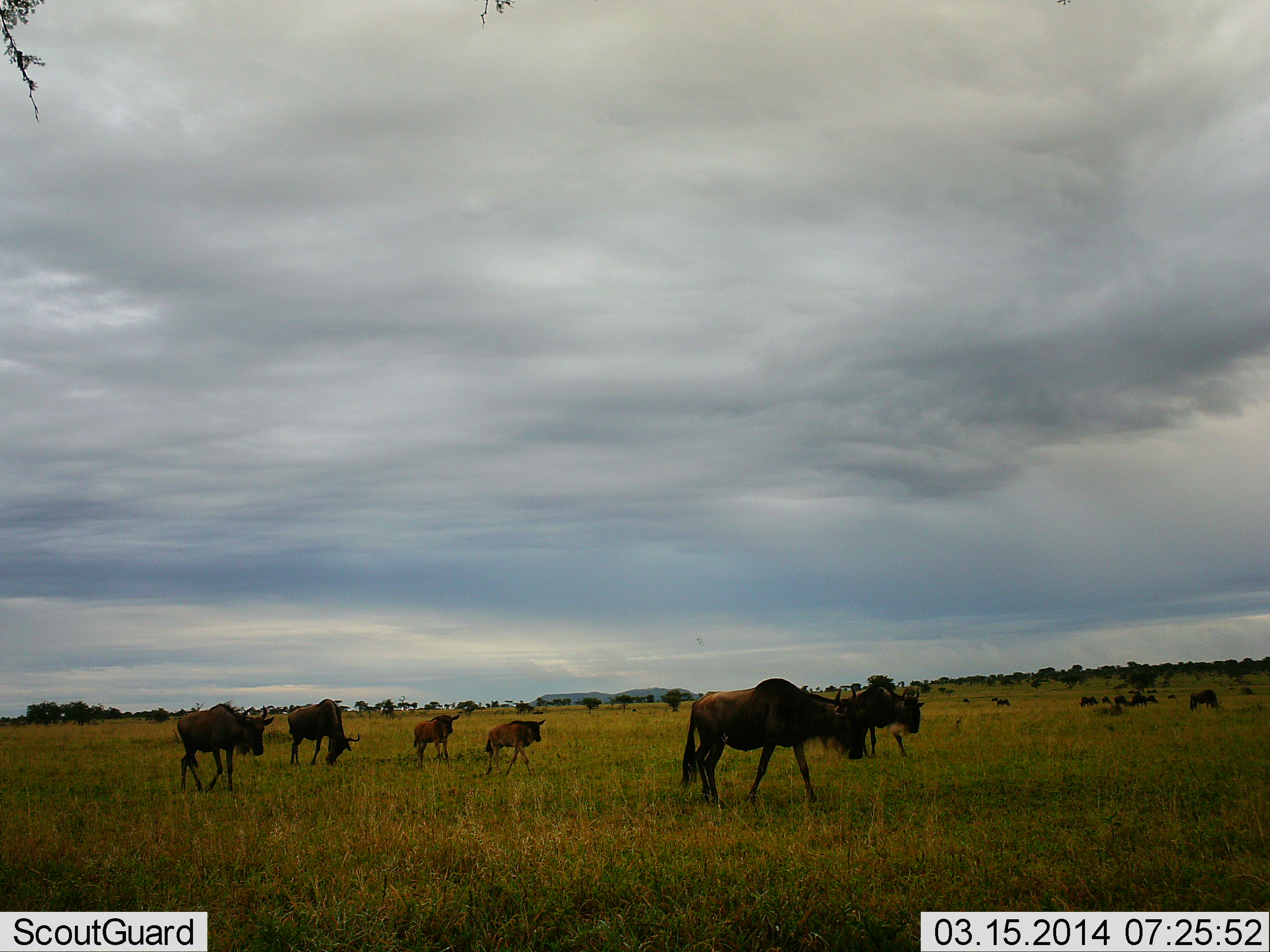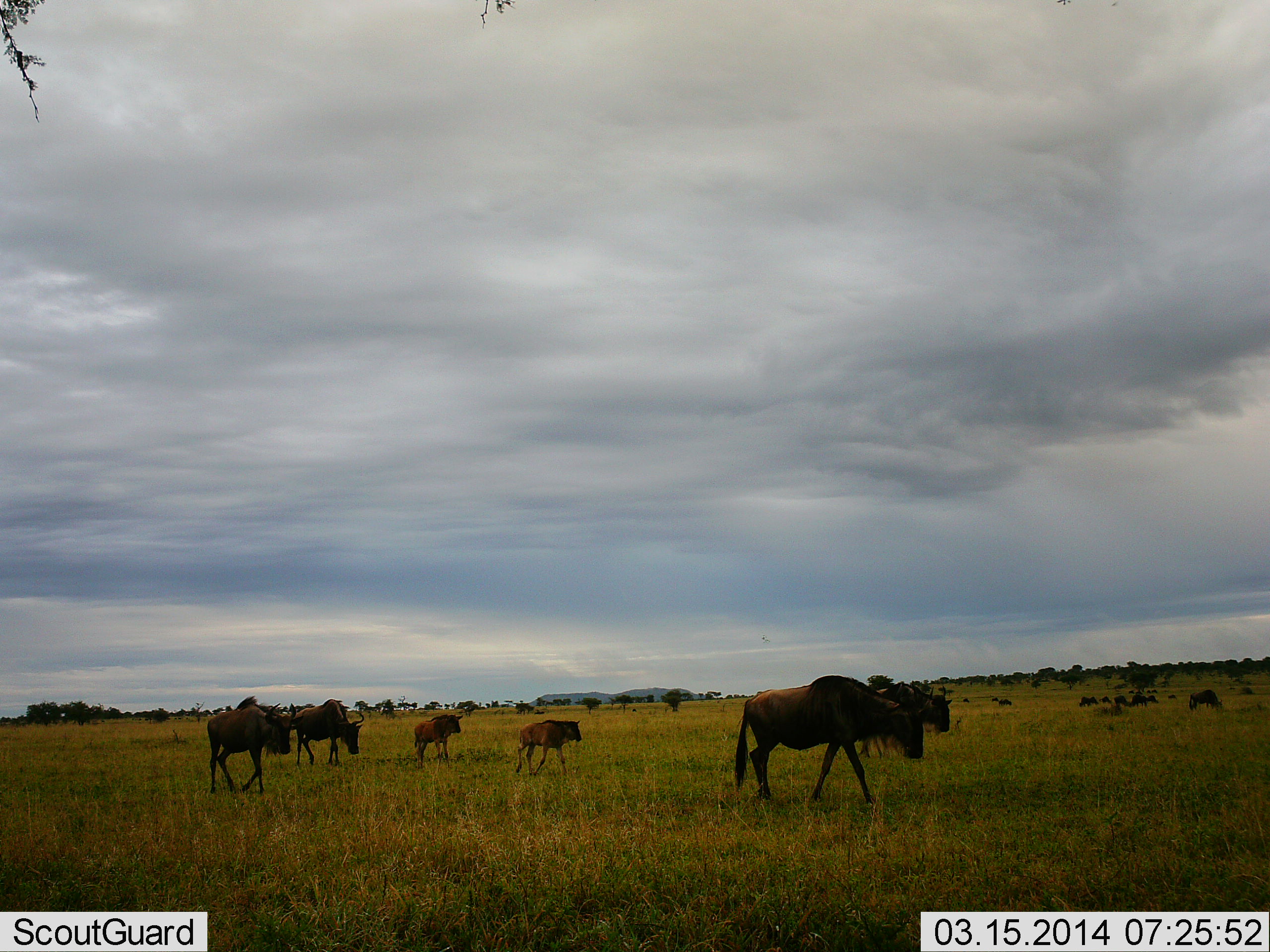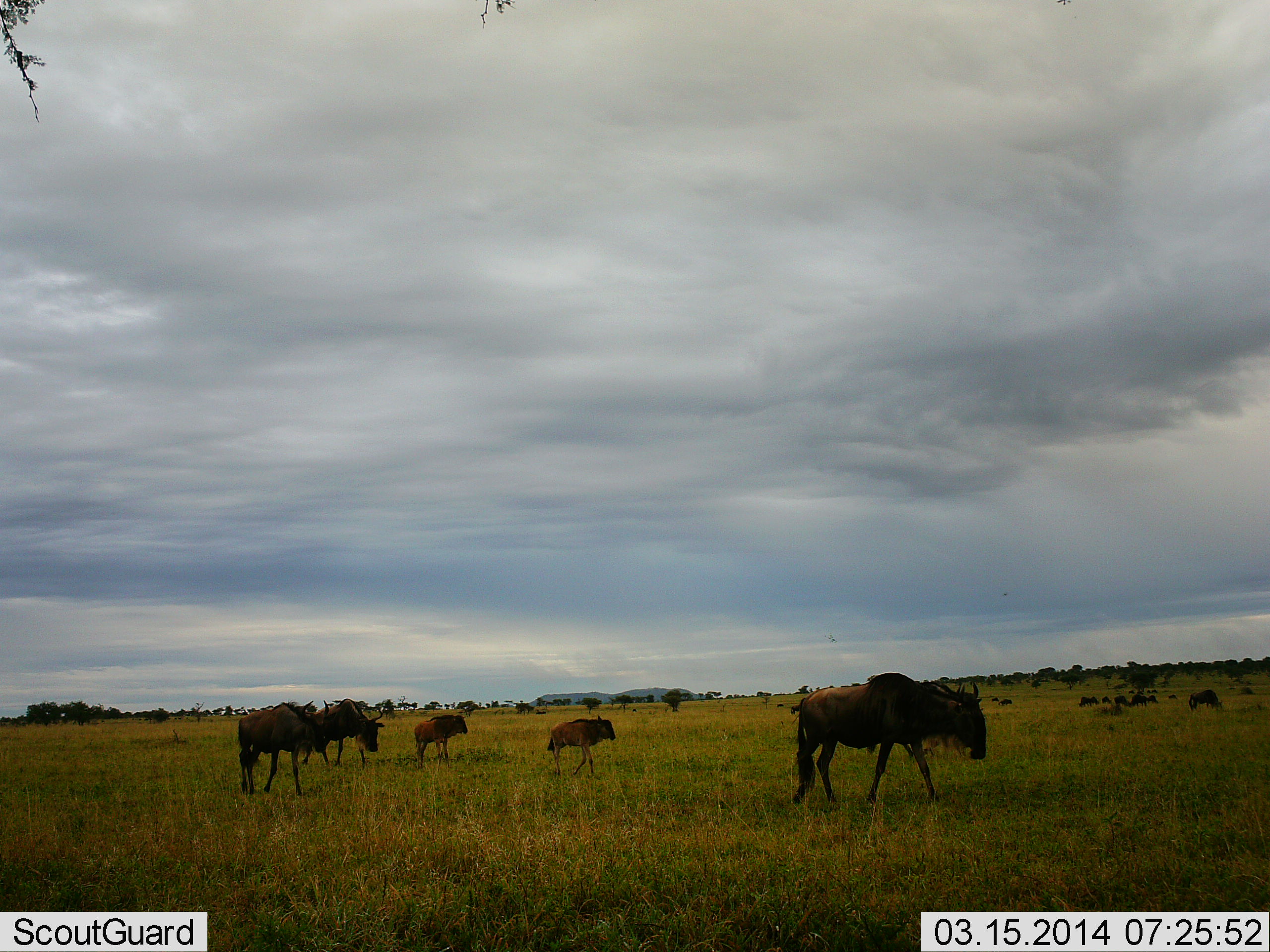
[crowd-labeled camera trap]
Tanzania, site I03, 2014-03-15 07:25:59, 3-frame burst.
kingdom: Animalia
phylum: Chordata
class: Mammalia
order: Artiodactyla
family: Bovidae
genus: Connochaetes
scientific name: Connochaetes taurinus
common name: blue wildebeest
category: wildebeest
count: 7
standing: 20%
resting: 0%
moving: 90%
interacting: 0%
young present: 90%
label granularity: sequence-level